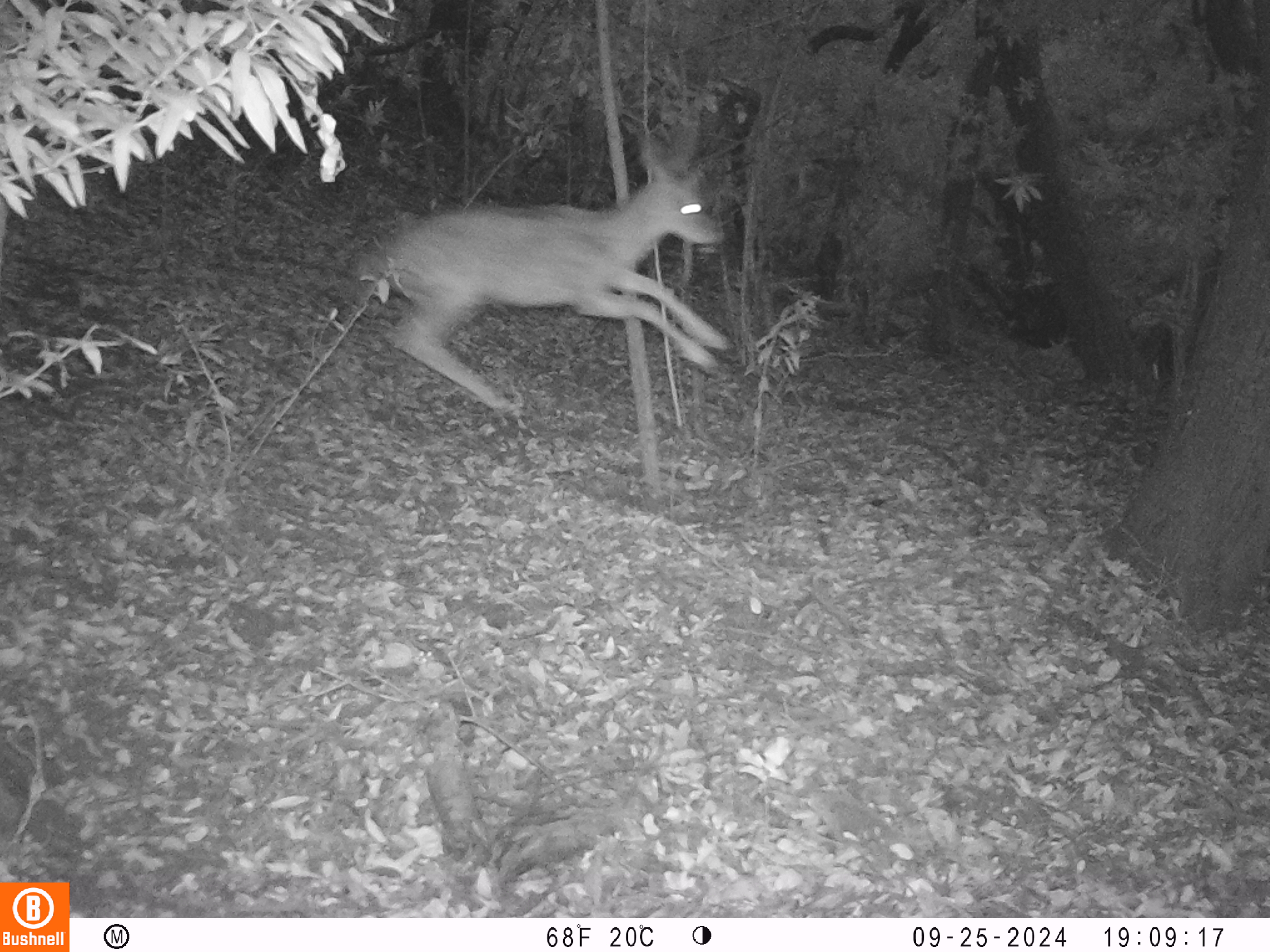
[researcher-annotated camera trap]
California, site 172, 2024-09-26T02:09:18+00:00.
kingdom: Animalia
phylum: Chordata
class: Mammalia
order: Artiodactyla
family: Cervidae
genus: Odocoileus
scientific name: Odocoileus hemionus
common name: mule deer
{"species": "mule deer (Odocoileus hemionus)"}